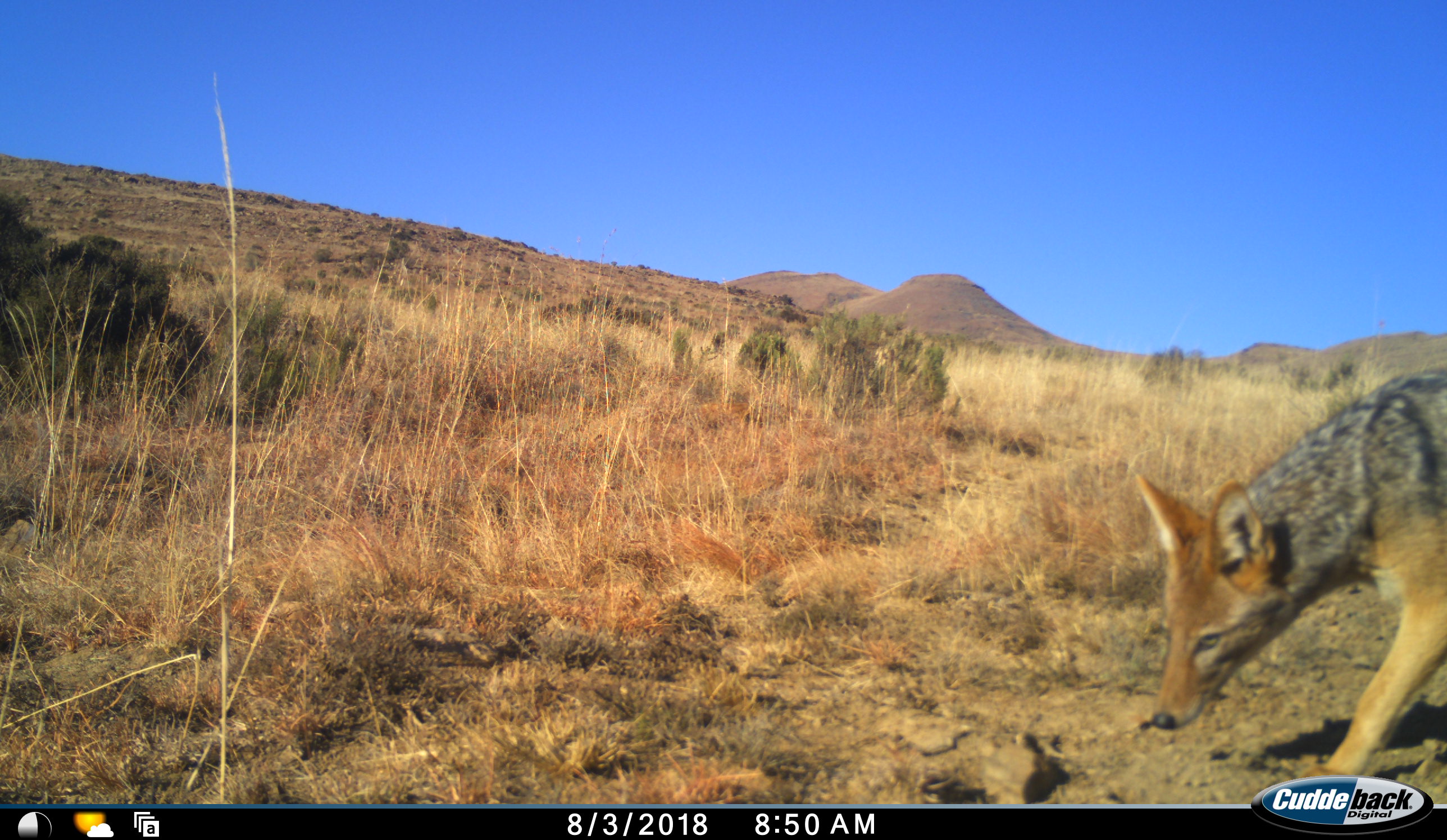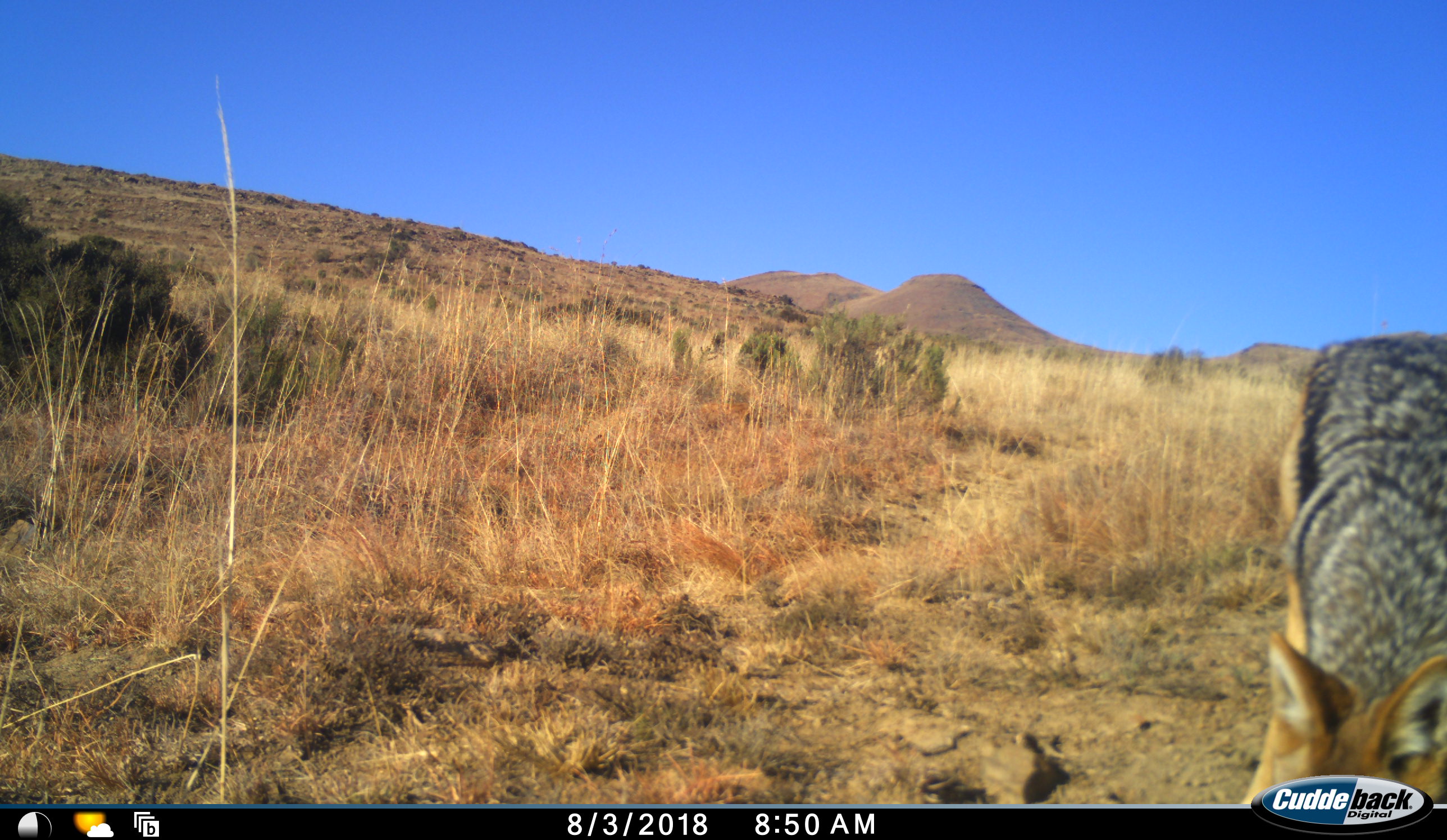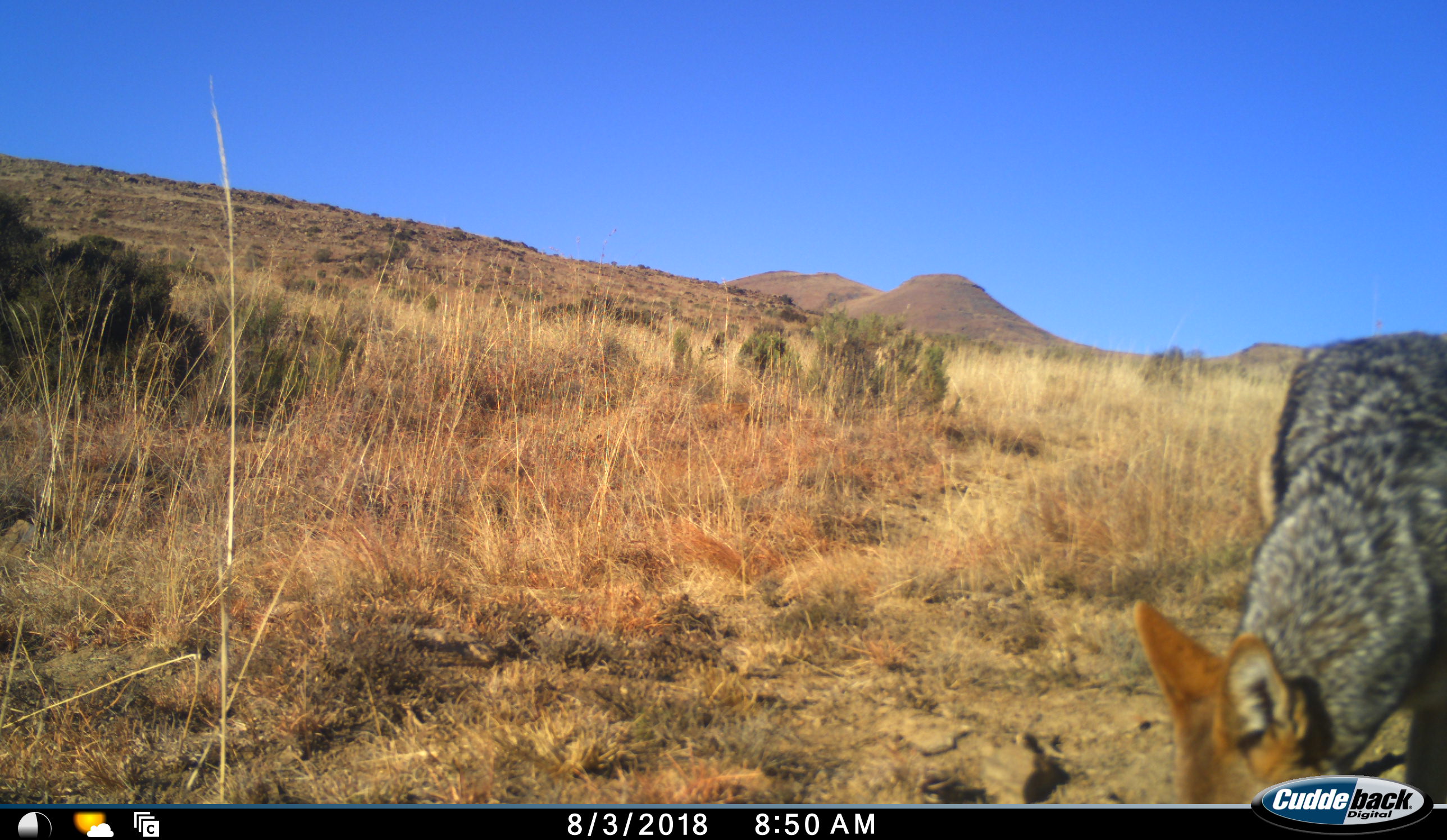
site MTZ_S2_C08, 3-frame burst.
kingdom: Animalia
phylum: Chordata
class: Mammalia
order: Carnivora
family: Canidae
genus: Lupulella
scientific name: Lupulella mesomelas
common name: black-backed jackal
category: jackalblackbacked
Jackalblackbacked (black-backed jackal) (Lupulella mesomelas), count 1. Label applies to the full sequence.